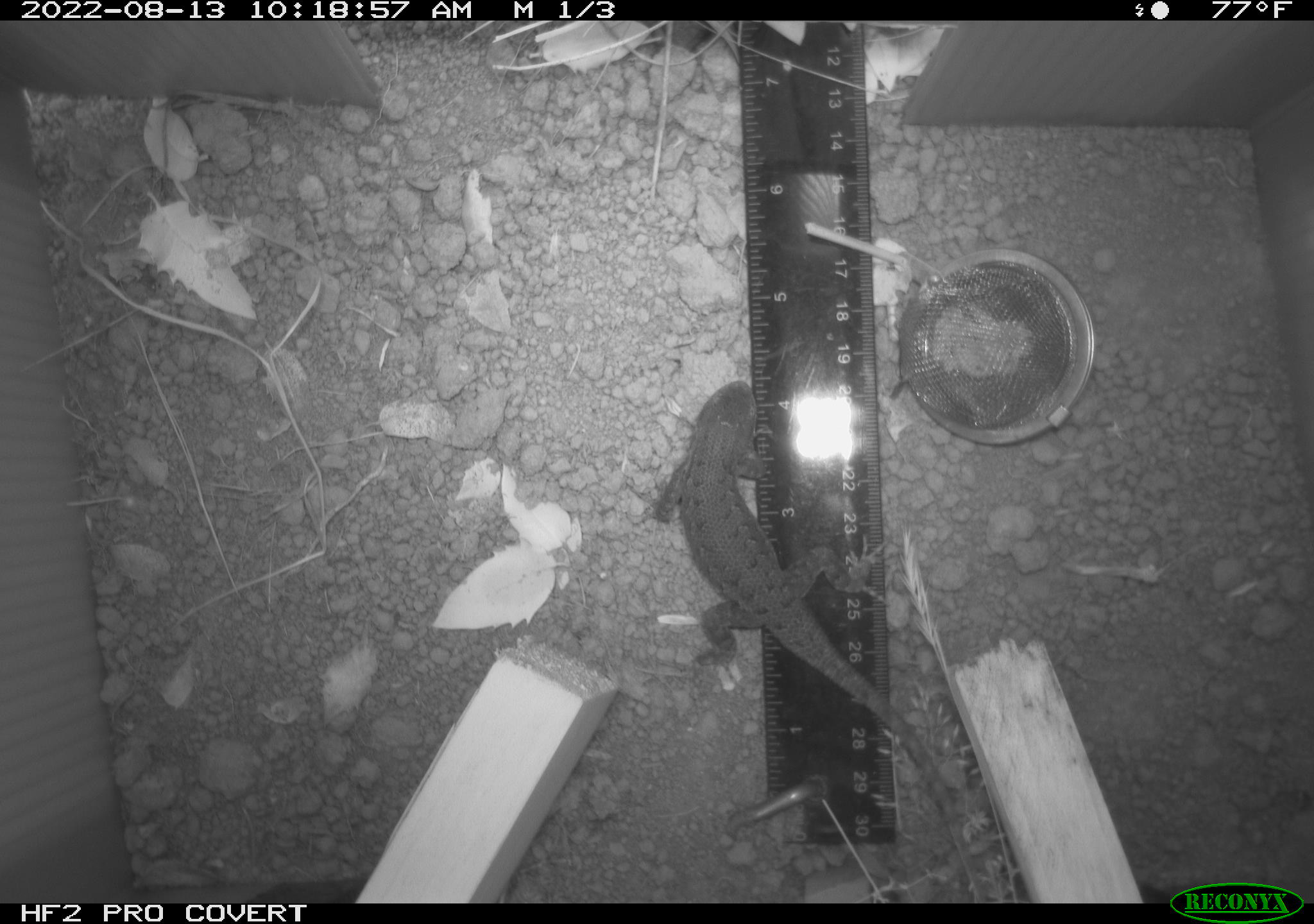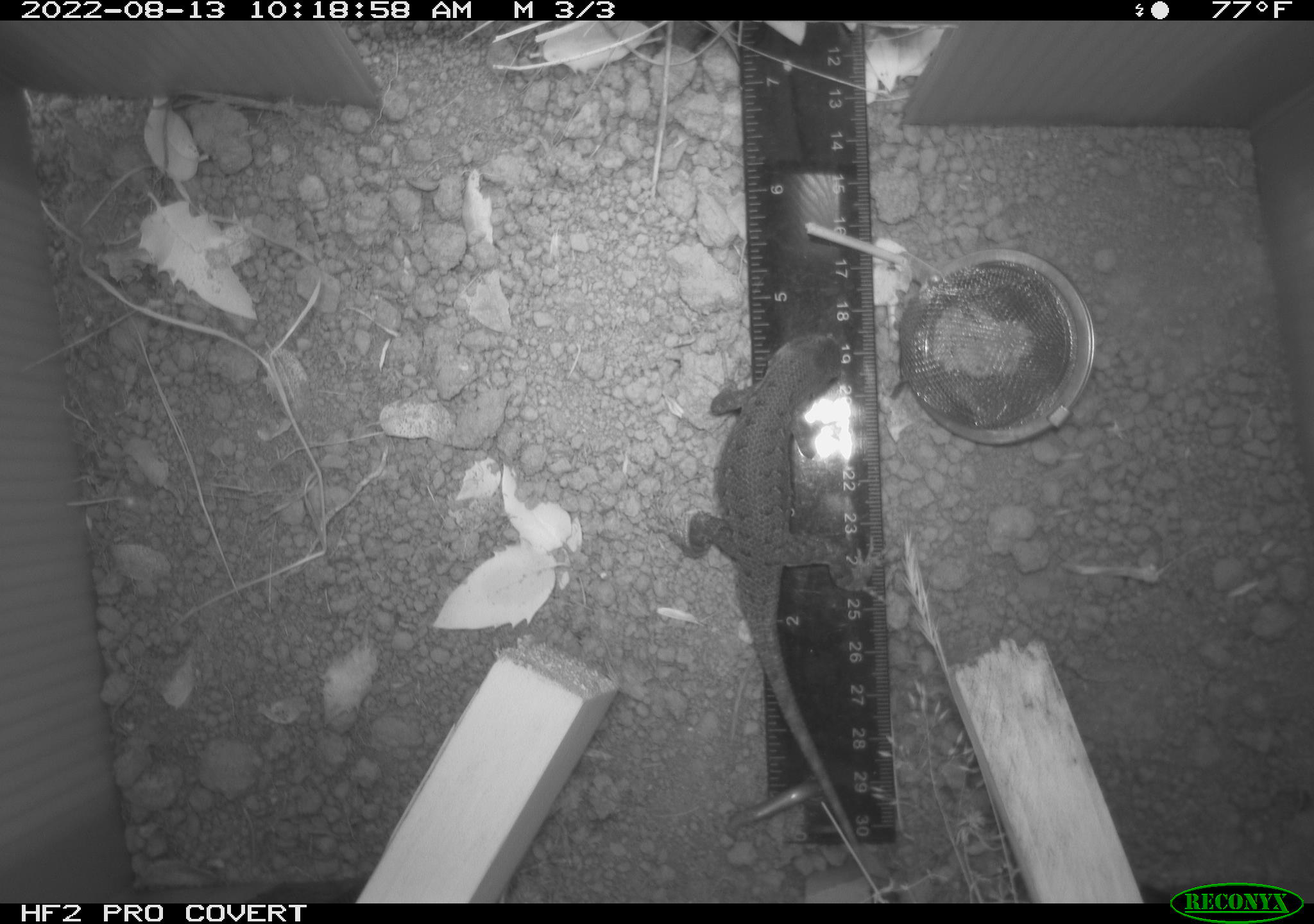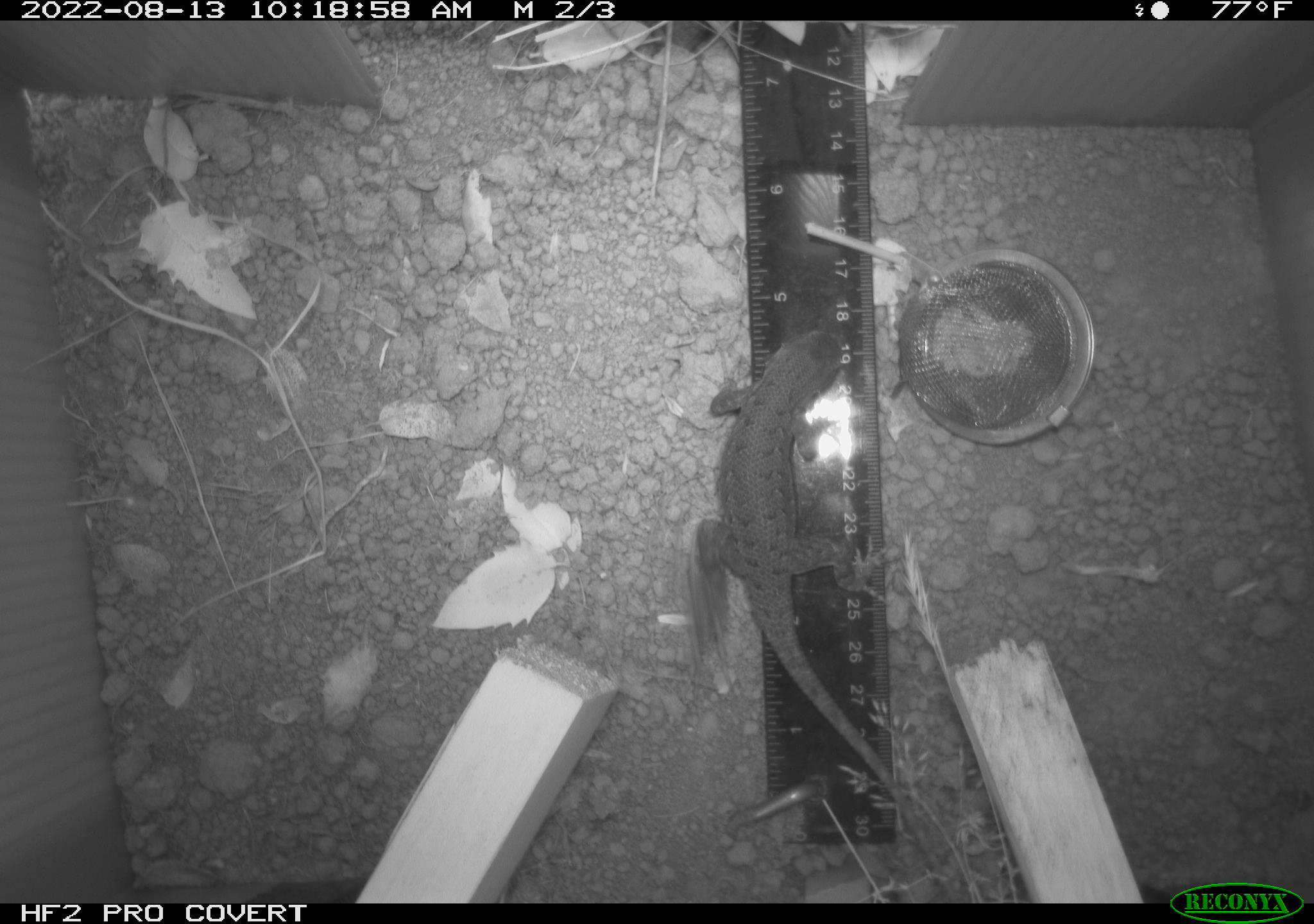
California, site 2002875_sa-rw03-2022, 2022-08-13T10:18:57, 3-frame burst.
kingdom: Animalia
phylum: Chordata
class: Reptilia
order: Squamata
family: Phrynosomatidae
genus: Sceloporus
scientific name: Sceloporus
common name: spiny lizards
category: sceloporus species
Sceloporus species (spiny lizards) (Sceloporus).